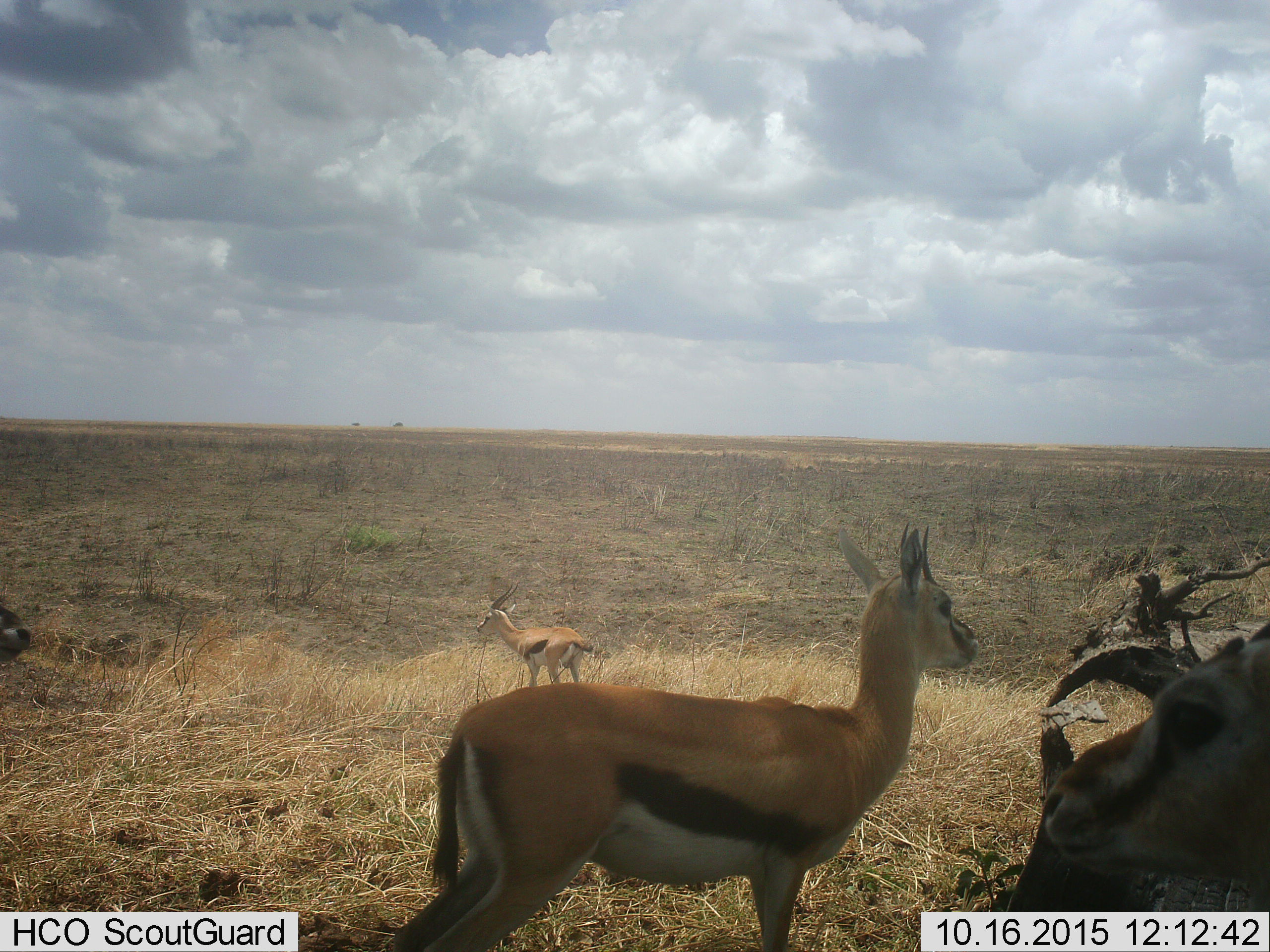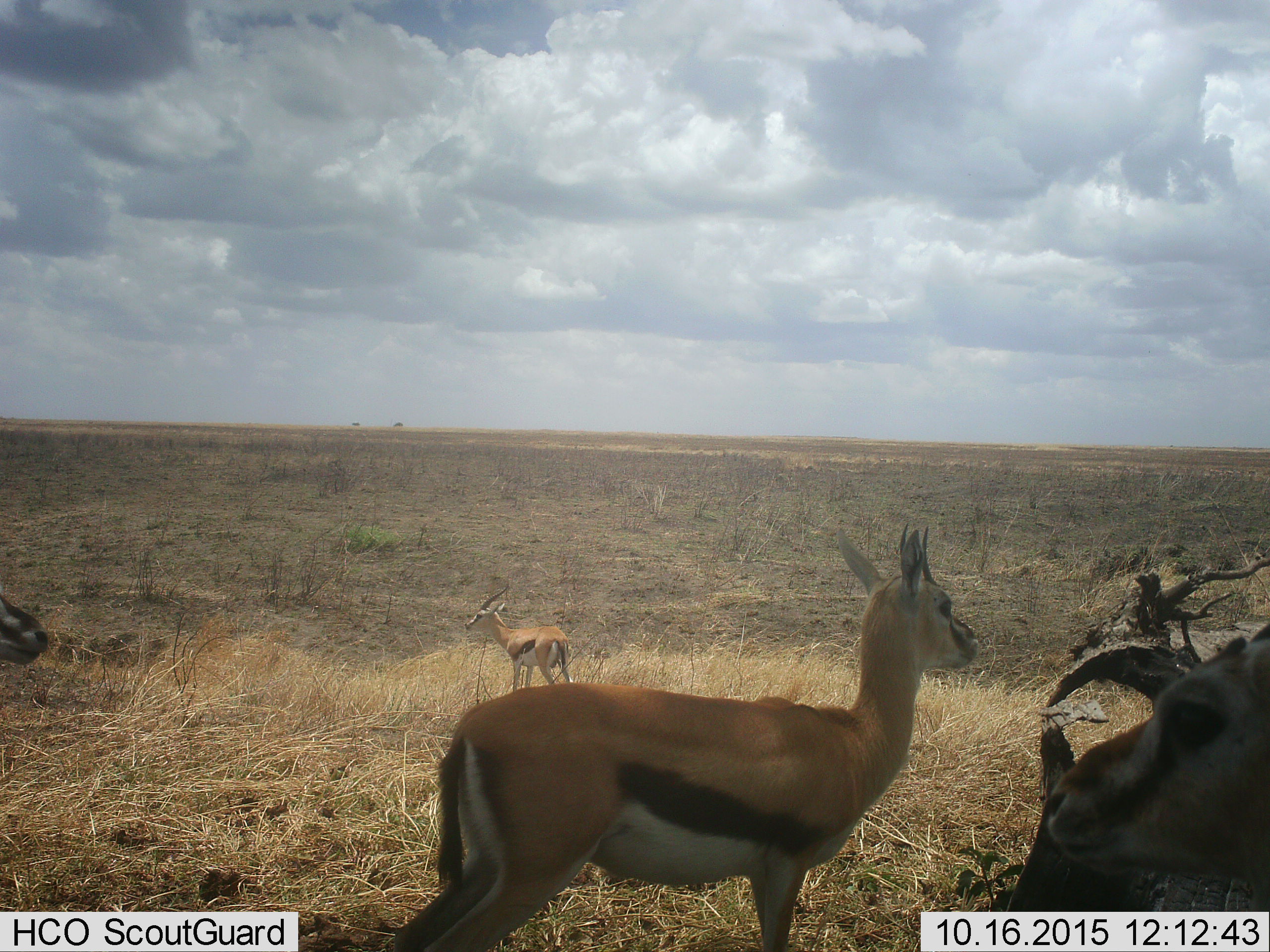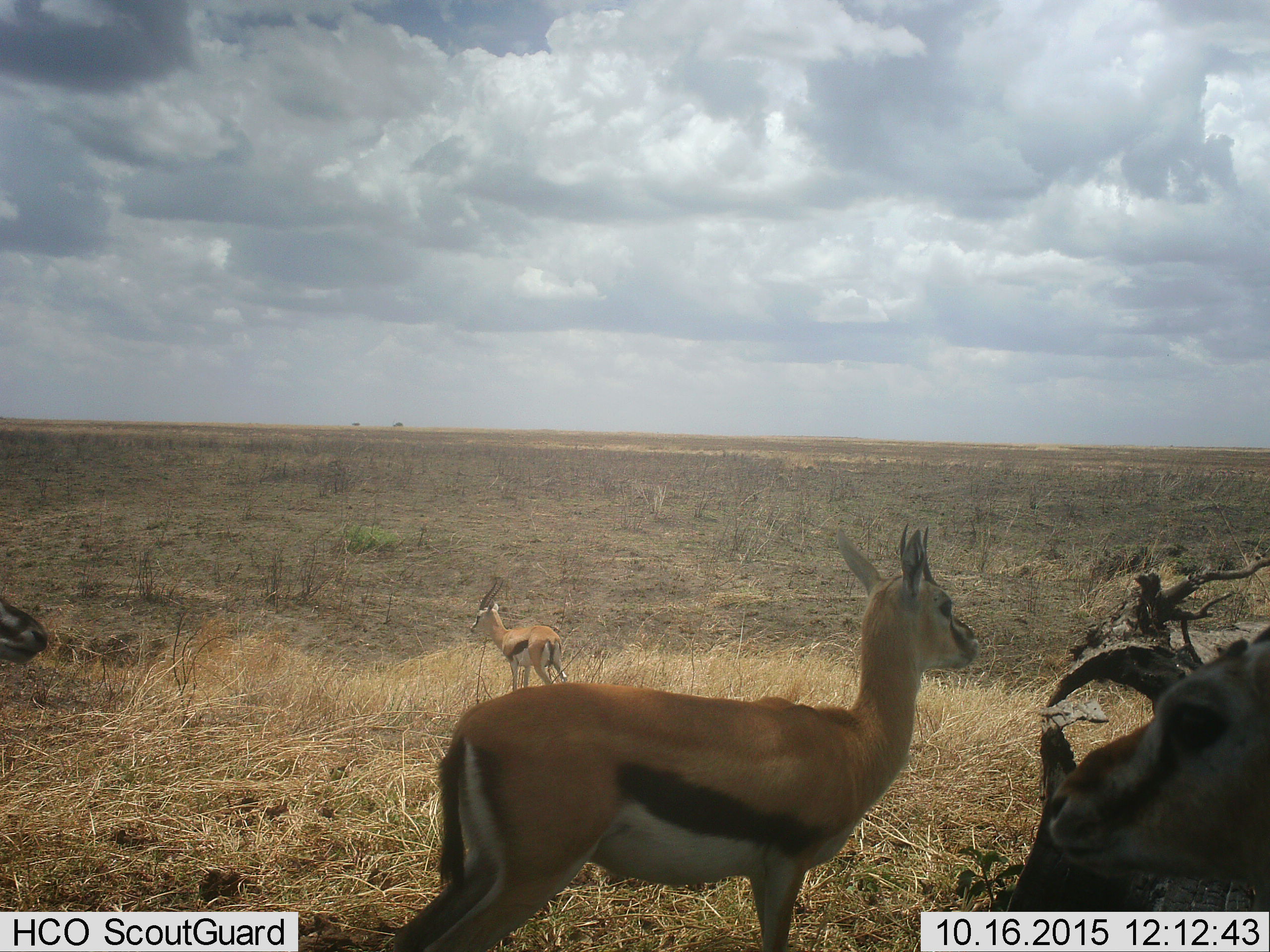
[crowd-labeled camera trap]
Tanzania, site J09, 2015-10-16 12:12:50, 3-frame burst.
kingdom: Animalia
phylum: Chordata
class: Mammalia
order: Artiodactyla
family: Bovidae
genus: Eudorcas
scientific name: Eudorcas thomsonii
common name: thomson's gazelle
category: gazellethomsons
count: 4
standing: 100%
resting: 0%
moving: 40%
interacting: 0%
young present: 10%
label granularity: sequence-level